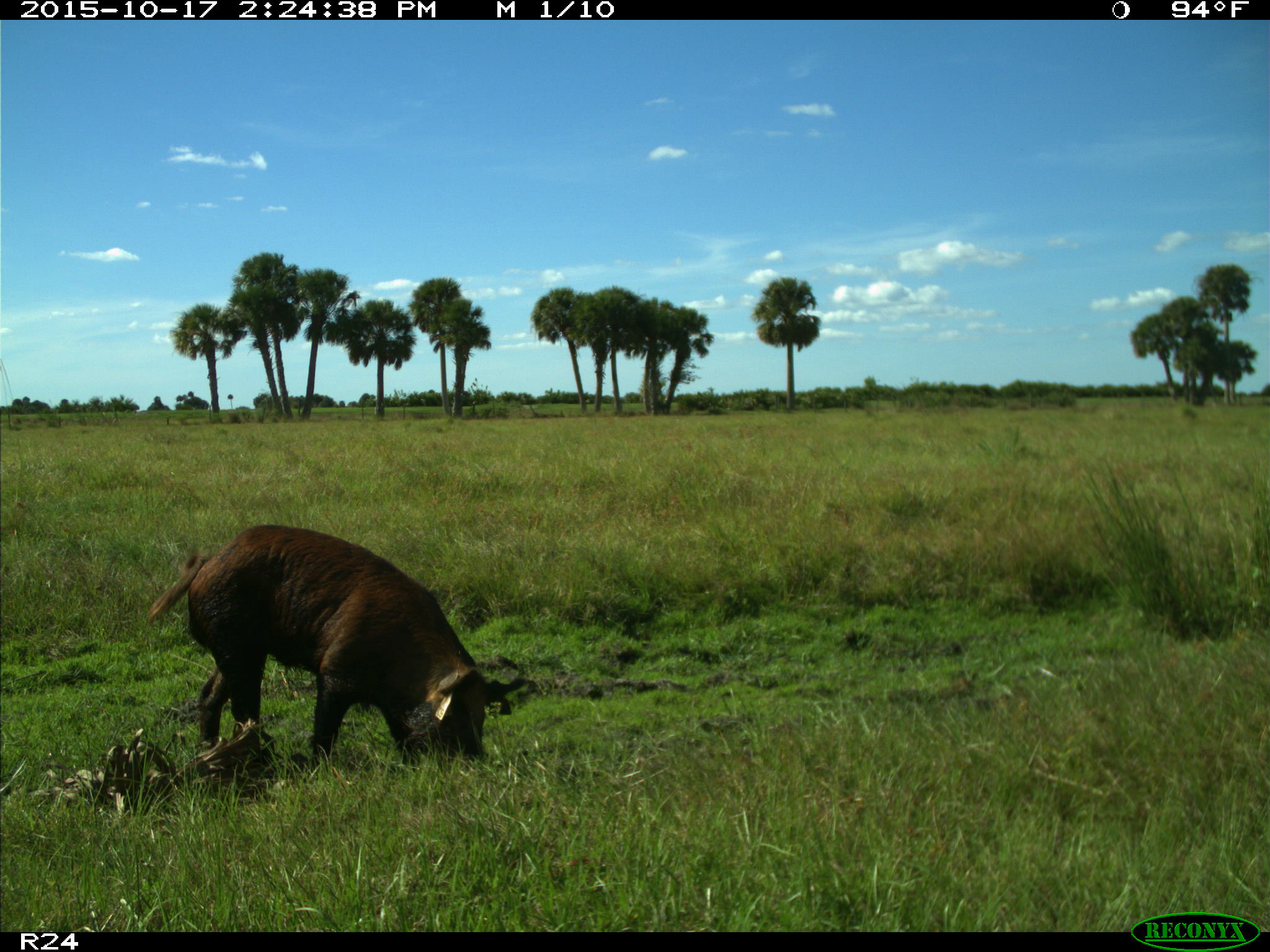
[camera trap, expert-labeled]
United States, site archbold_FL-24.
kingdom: Animalia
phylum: Chordata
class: Mammalia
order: Artiodactyla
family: Suidae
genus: Sus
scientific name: Sus scrofa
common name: wild boar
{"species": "Sus scrofa (wild boar)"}